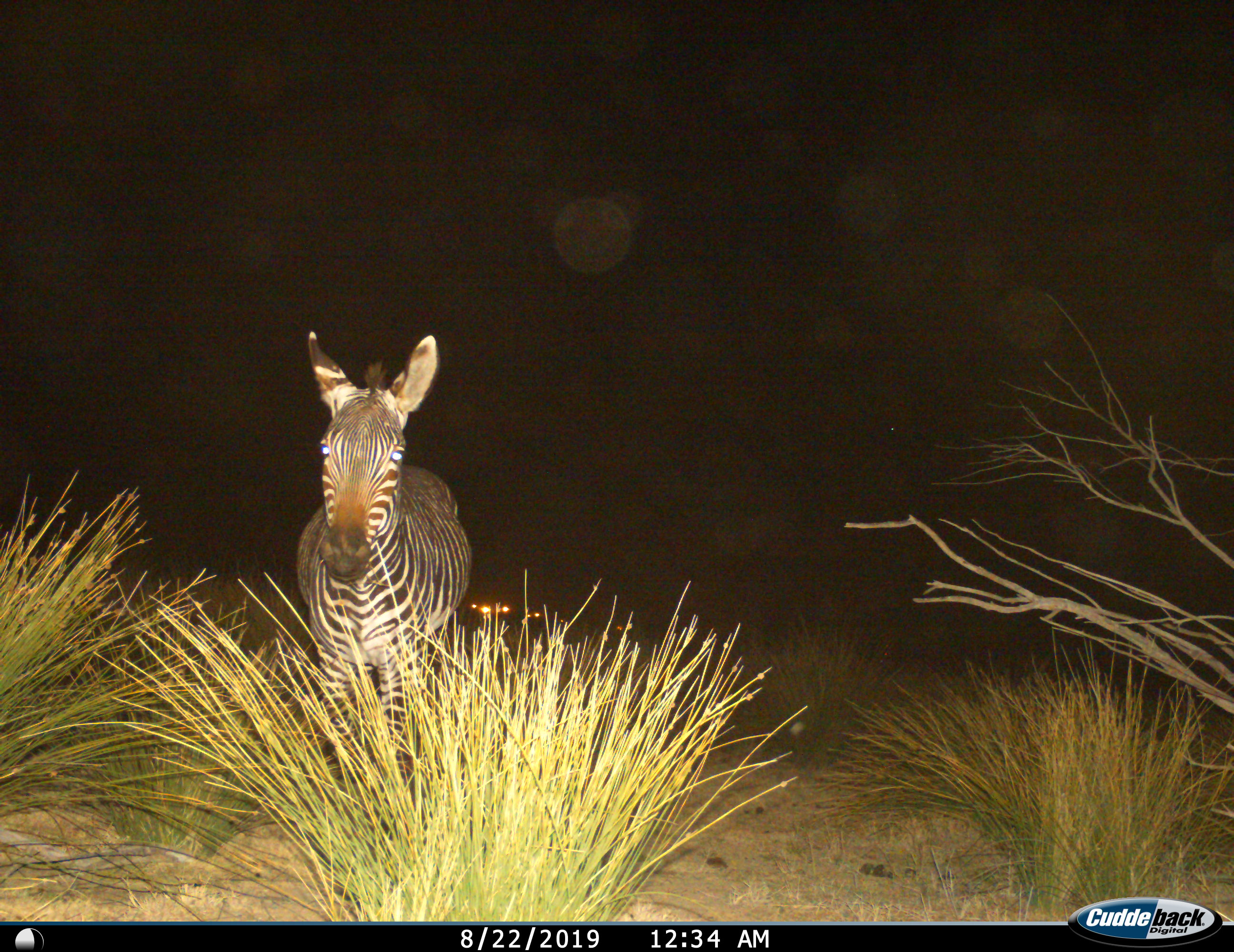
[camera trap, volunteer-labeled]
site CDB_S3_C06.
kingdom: Animalia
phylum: Chordata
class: Mammalia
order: Perissodactyla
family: Equidae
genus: Equus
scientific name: Equus zebra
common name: mountain zebra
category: zebramountain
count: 1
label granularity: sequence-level